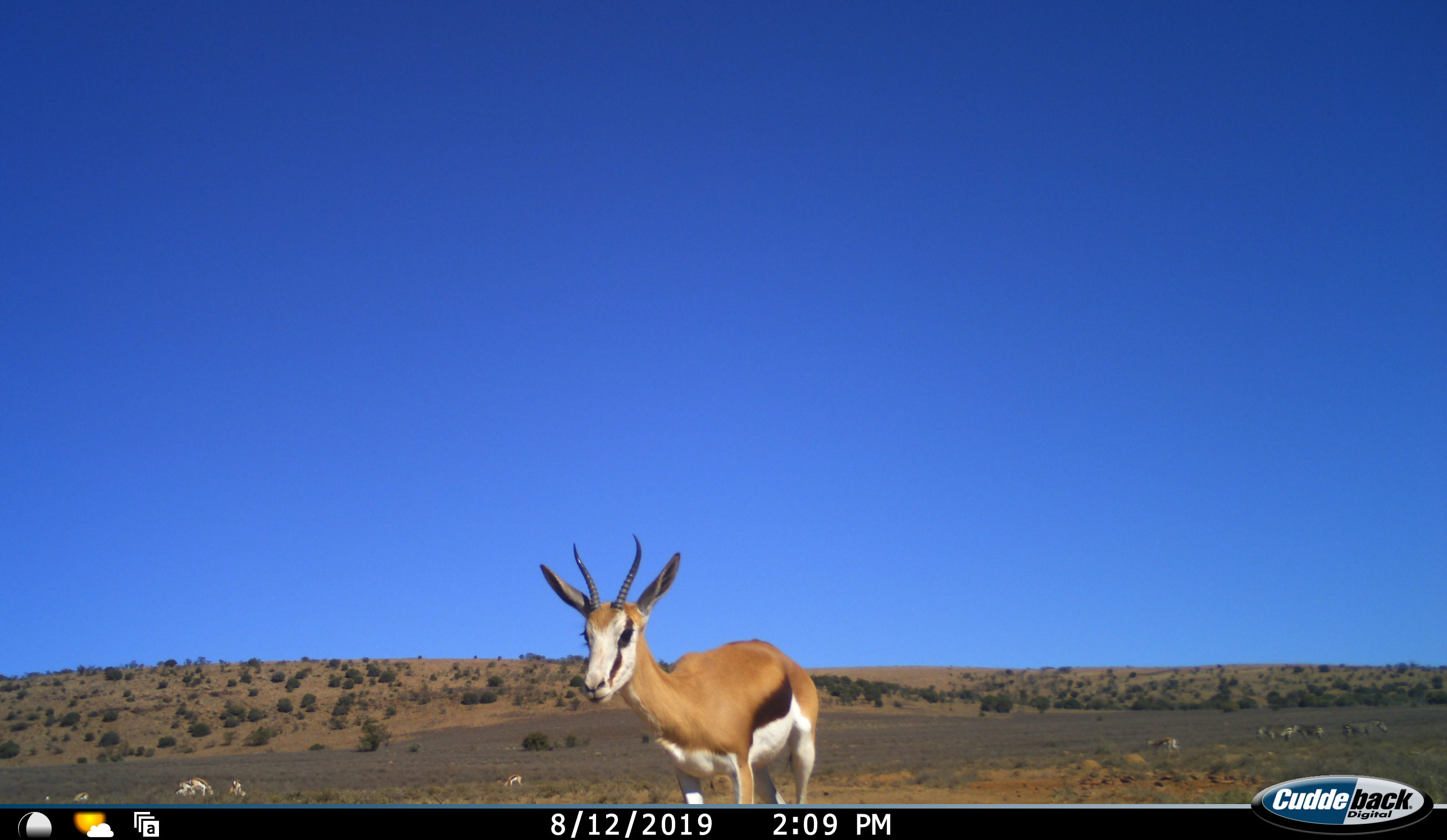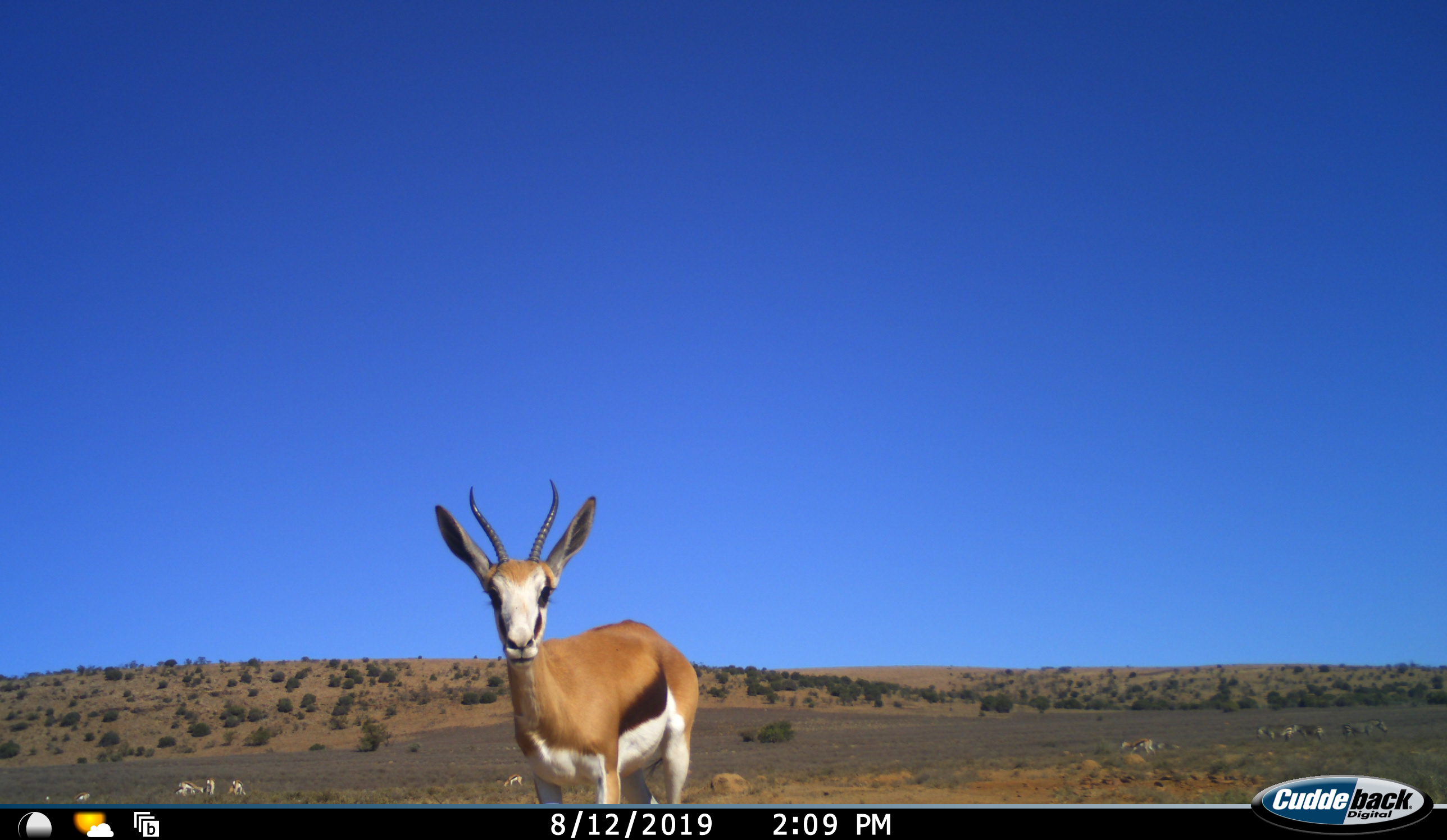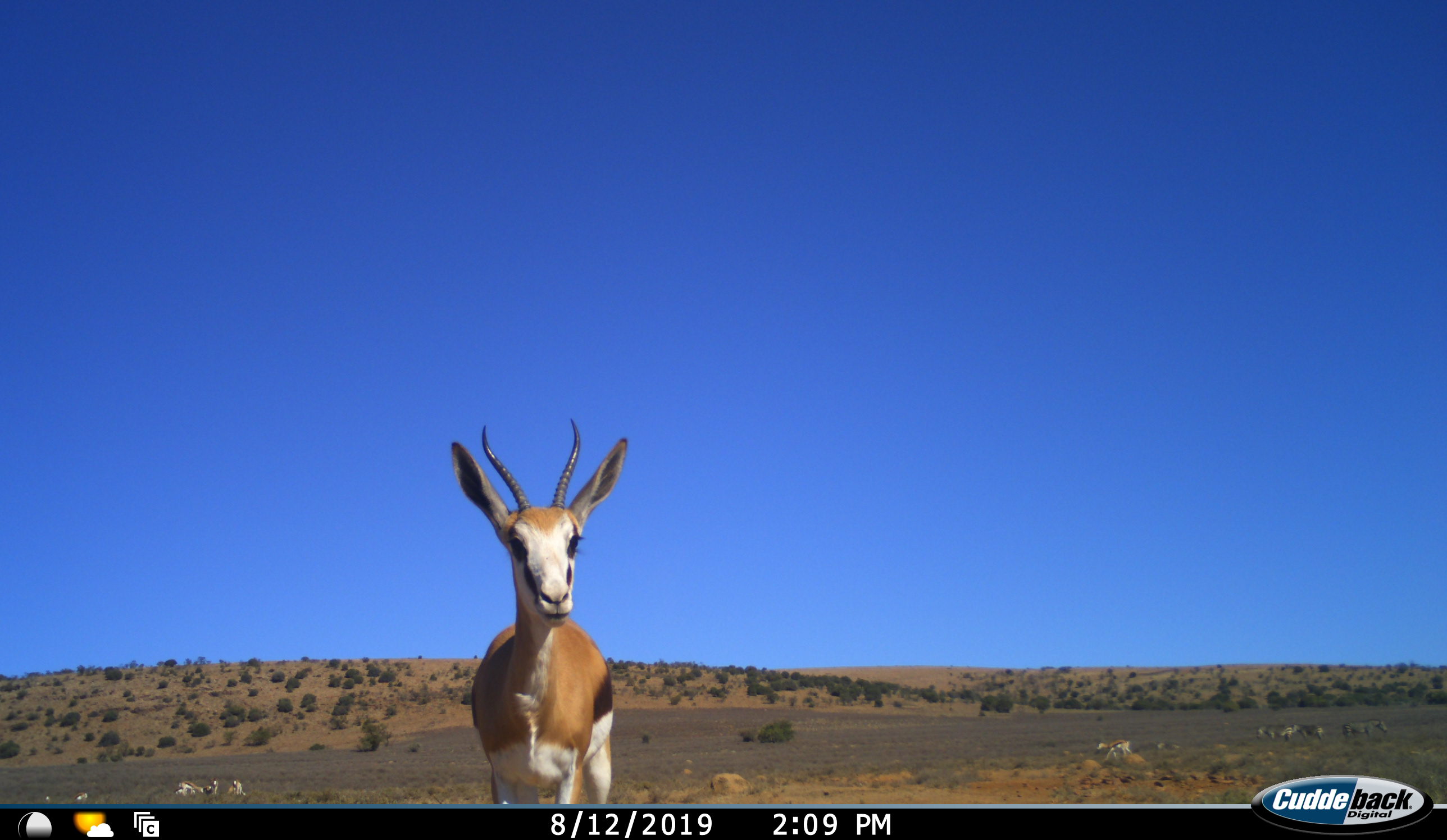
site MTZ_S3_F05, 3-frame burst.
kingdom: Animalia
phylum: Chordata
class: Mammalia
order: Artiodactyla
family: Bovidae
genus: Antidorcas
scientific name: Antidorcas marsupialis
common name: springbok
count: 6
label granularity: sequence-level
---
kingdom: Animalia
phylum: Chordata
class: Mammalia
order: Perissodactyla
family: Equidae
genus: Equus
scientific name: Equus zebra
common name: mountain zebra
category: zebramountain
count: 3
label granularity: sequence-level